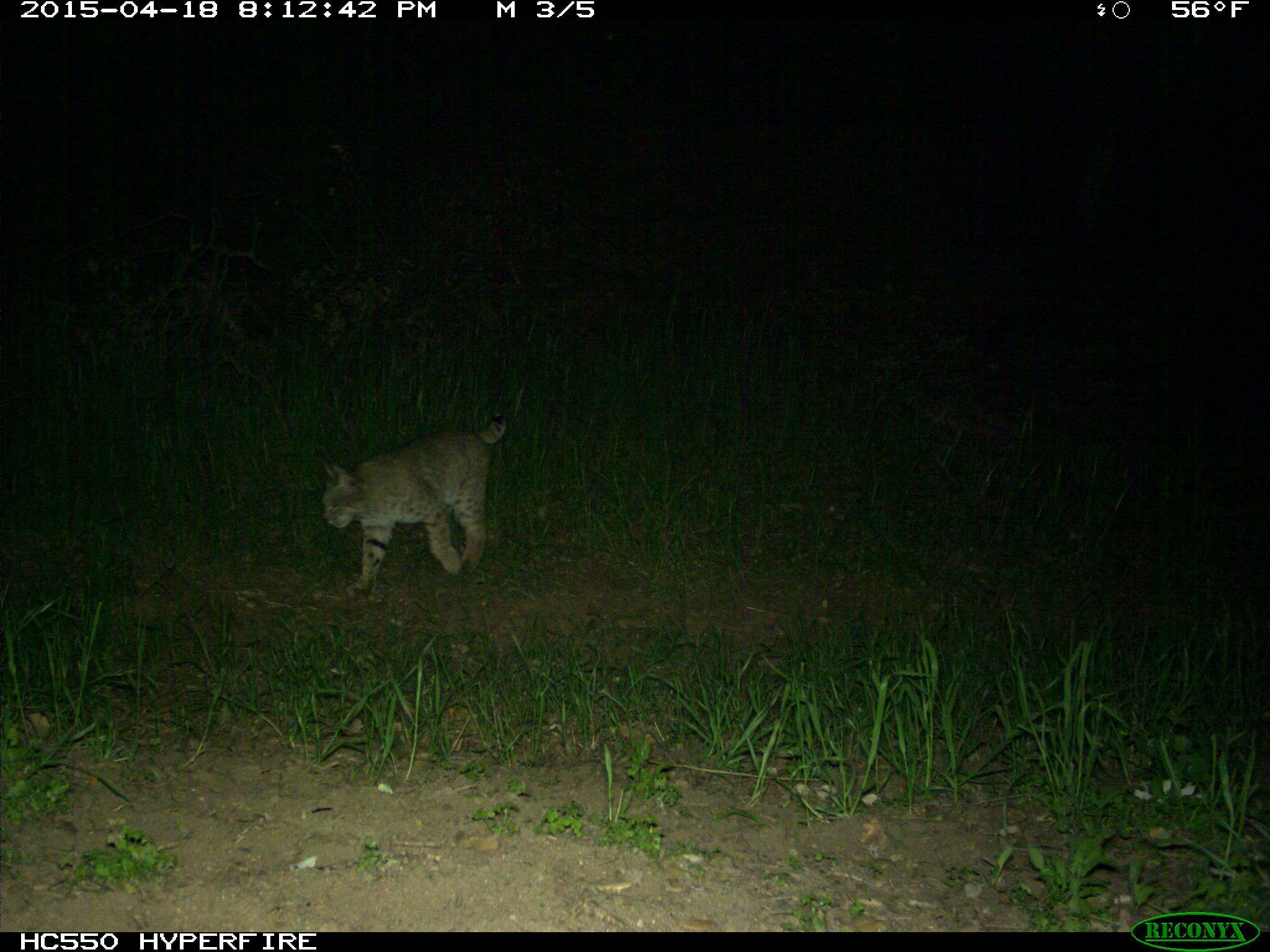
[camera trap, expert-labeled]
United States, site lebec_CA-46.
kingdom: Animalia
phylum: Chordata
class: Mammalia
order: Carnivora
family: Felidae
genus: Lynx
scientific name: Lynx rufus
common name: bobcat